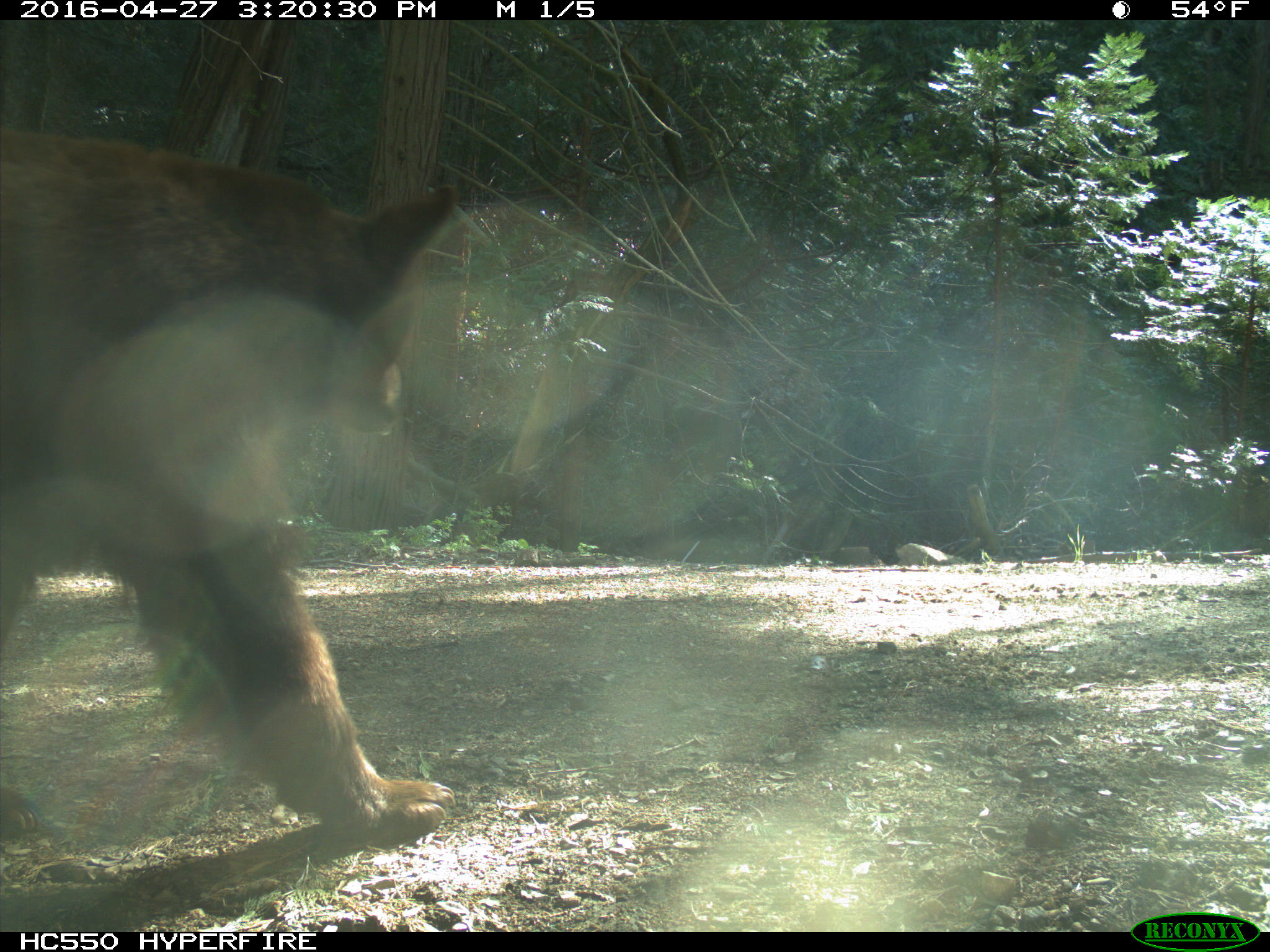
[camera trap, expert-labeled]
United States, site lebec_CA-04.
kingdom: Animalia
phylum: Chordata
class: Mammalia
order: Carnivora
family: Ursidae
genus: Ursus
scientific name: Ursus americanus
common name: american black bear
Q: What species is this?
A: Ursus americanus (american black bear).